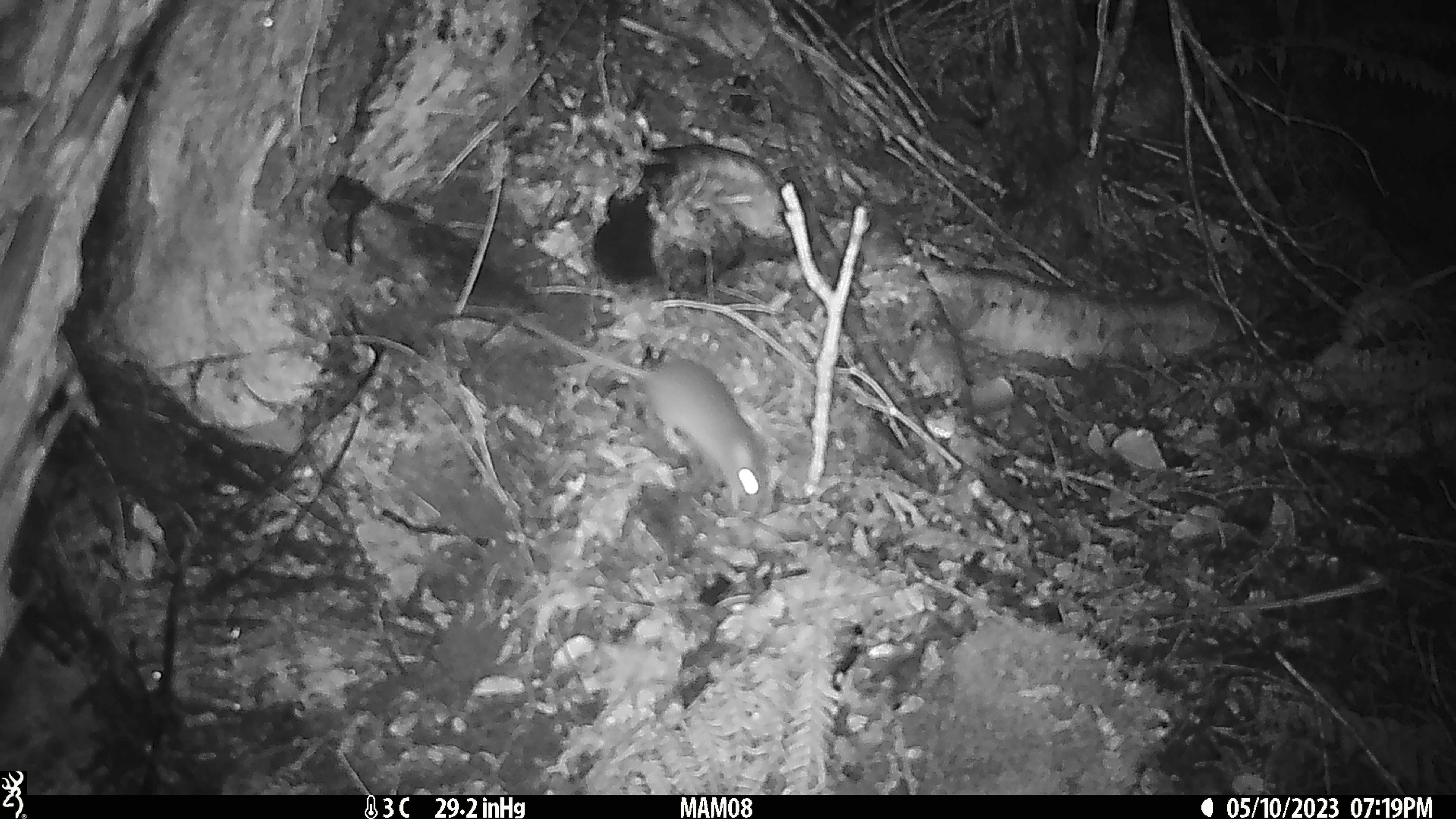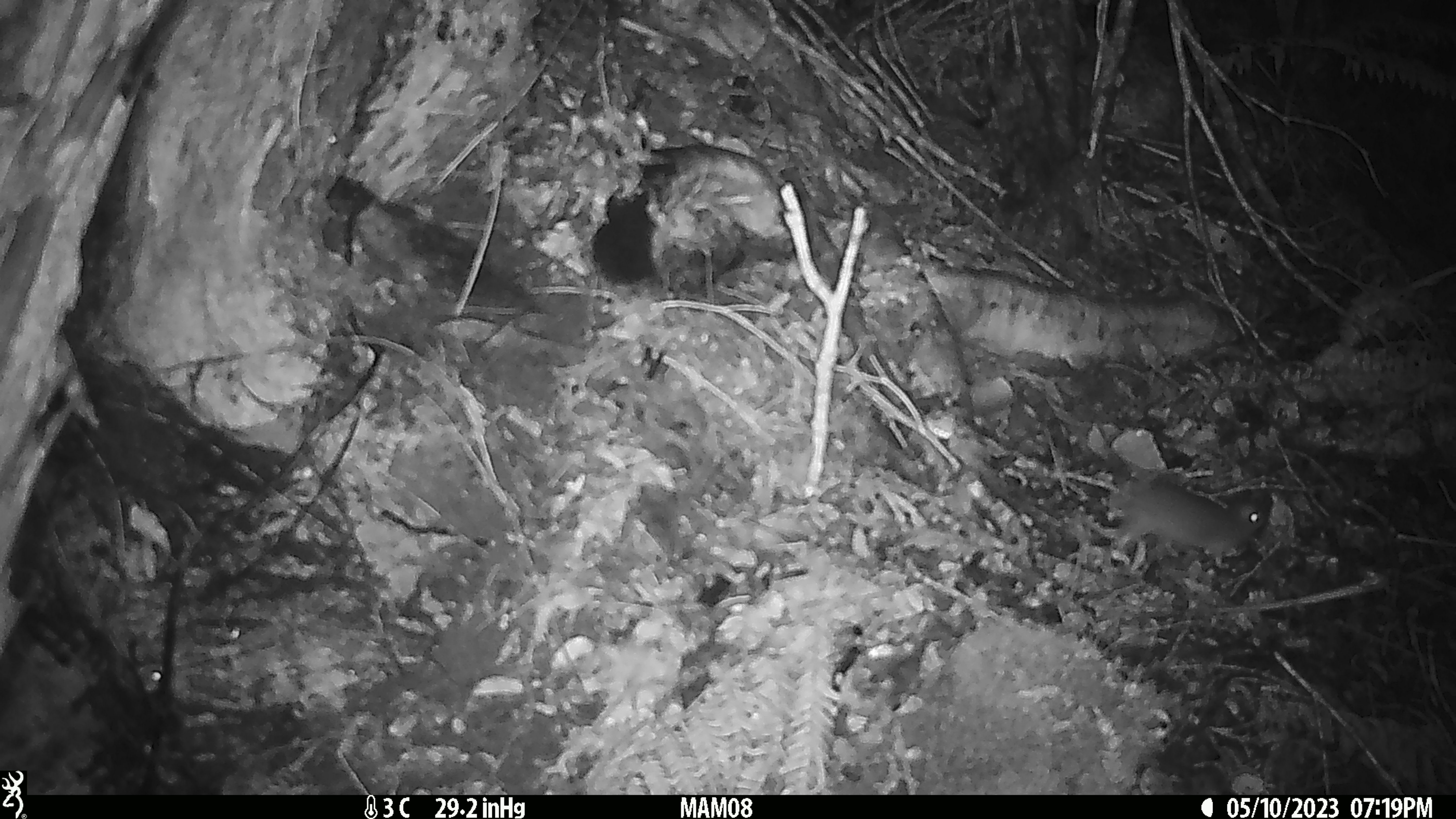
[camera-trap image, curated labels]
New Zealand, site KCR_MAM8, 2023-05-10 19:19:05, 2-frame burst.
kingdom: Animalia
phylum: Chordata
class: Mammalia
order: Rodentia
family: Muridae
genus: Rattus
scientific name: Rattus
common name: rat